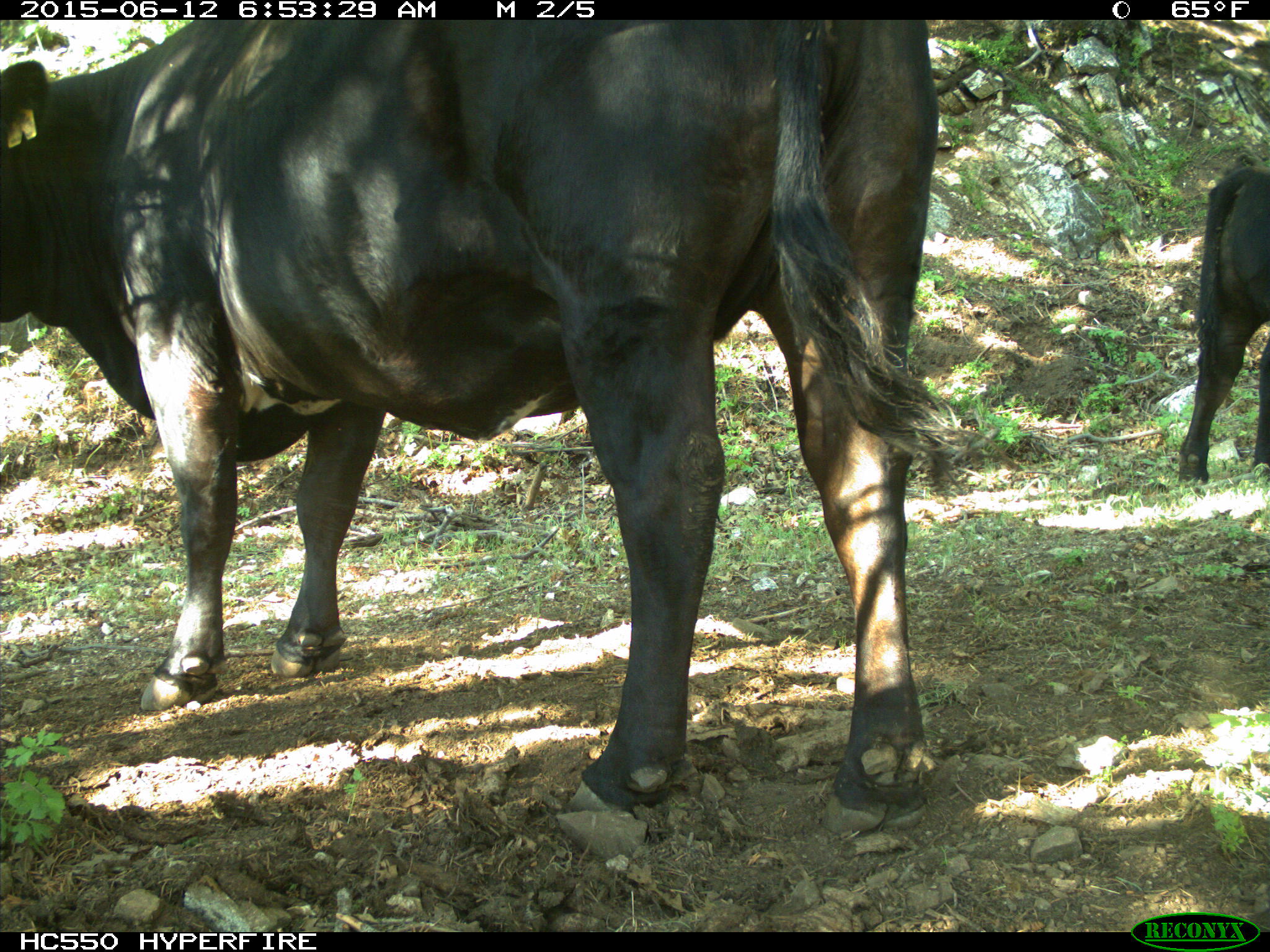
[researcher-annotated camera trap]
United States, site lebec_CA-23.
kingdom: Animalia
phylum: Chordata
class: Mammalia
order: Artiodactyla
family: Bovidae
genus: Bos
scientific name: Bos taurus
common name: domestic cow